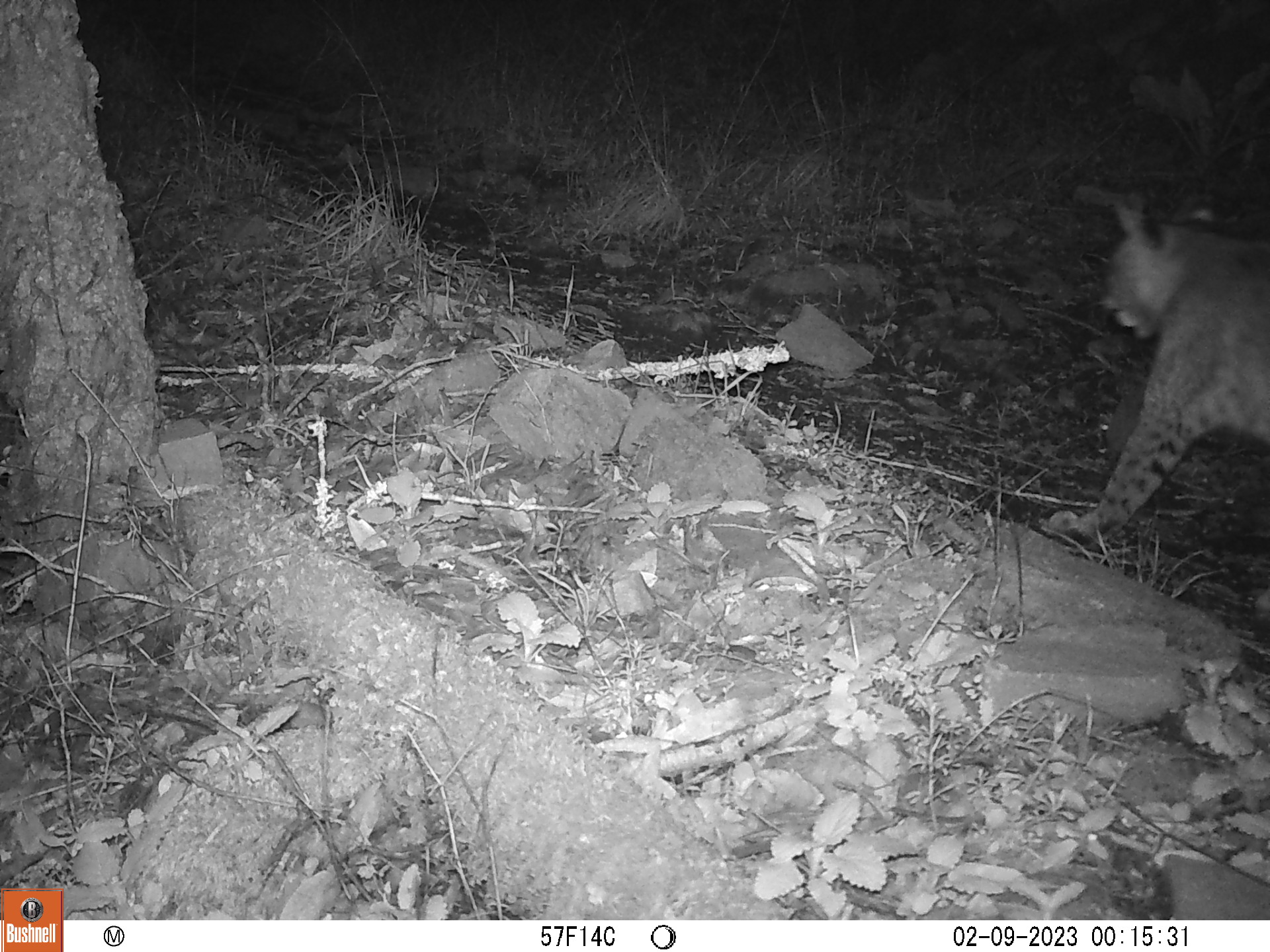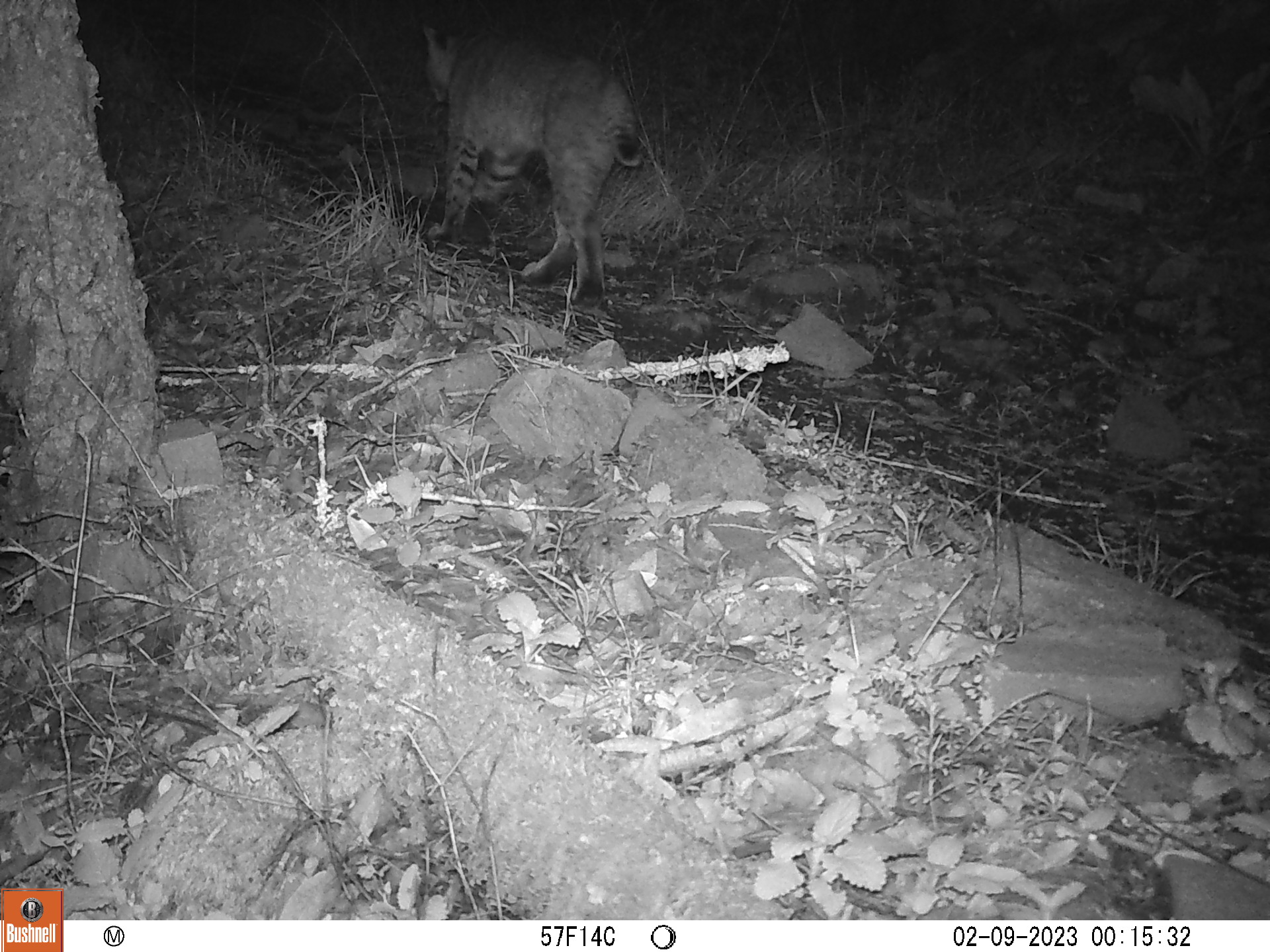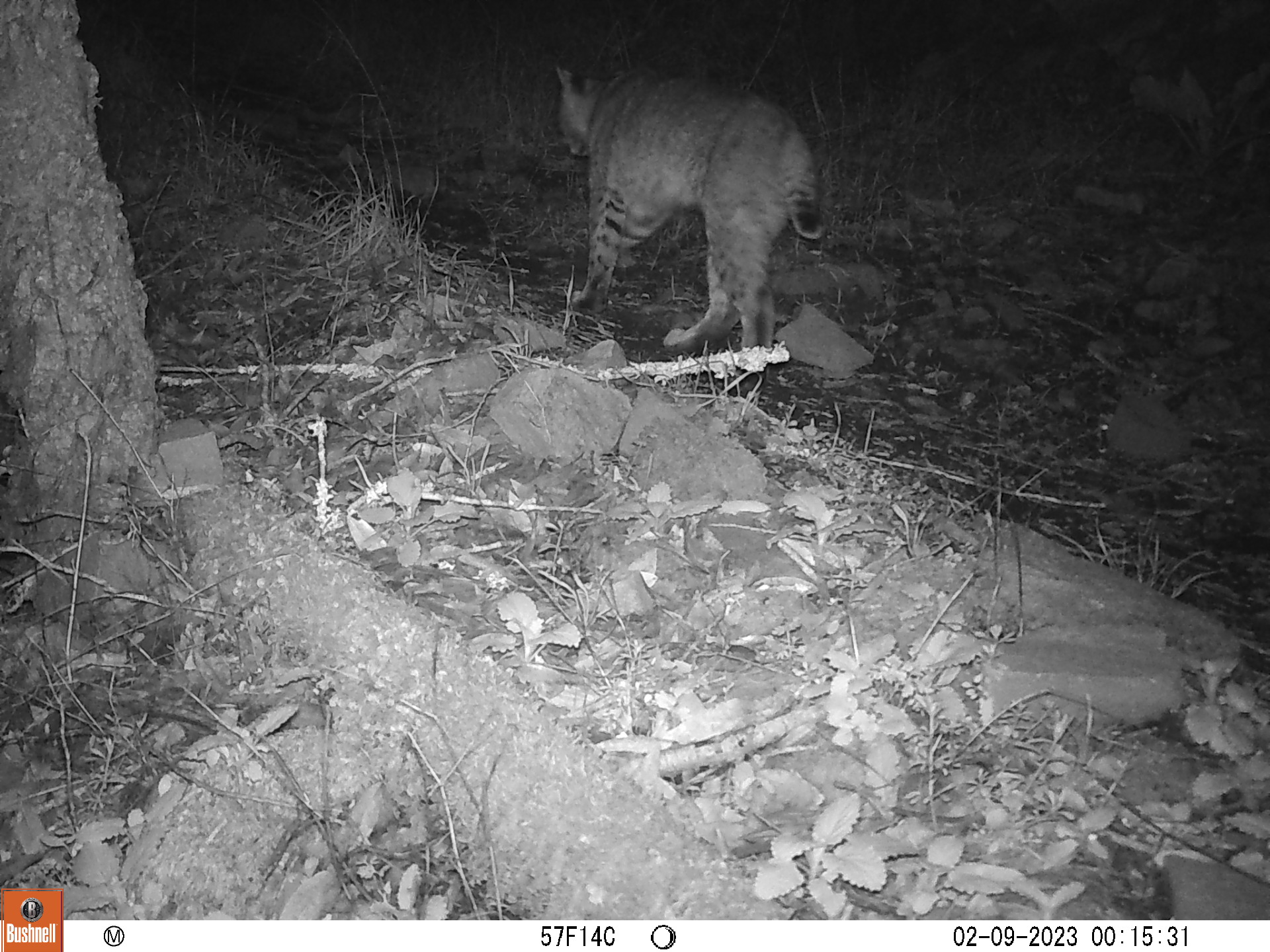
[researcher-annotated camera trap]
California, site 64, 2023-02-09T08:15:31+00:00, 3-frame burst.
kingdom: Animalia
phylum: Chordata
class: Mammalia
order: Carnivora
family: Felidae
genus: Lynx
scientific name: Lynx rufus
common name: bobcat